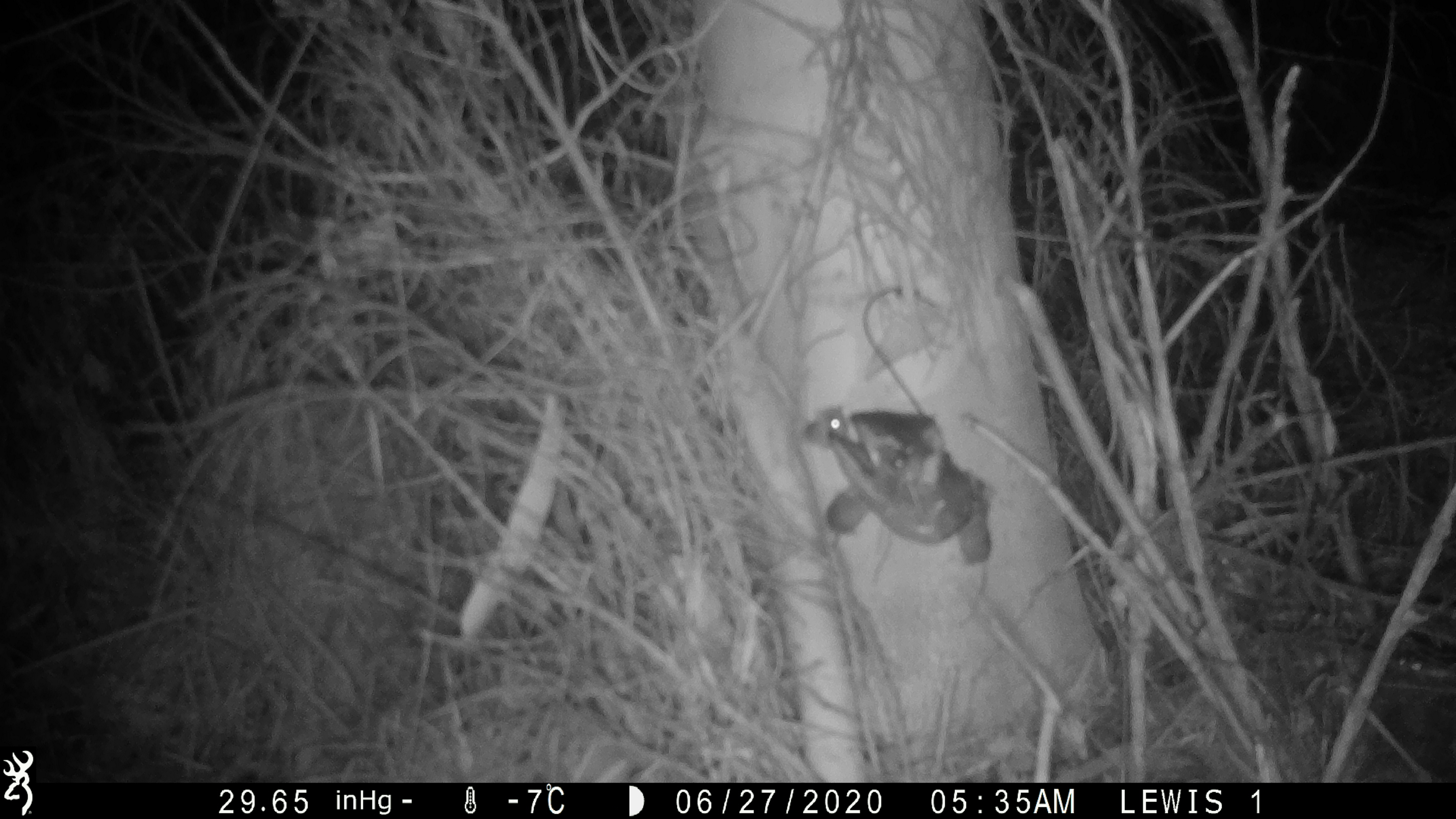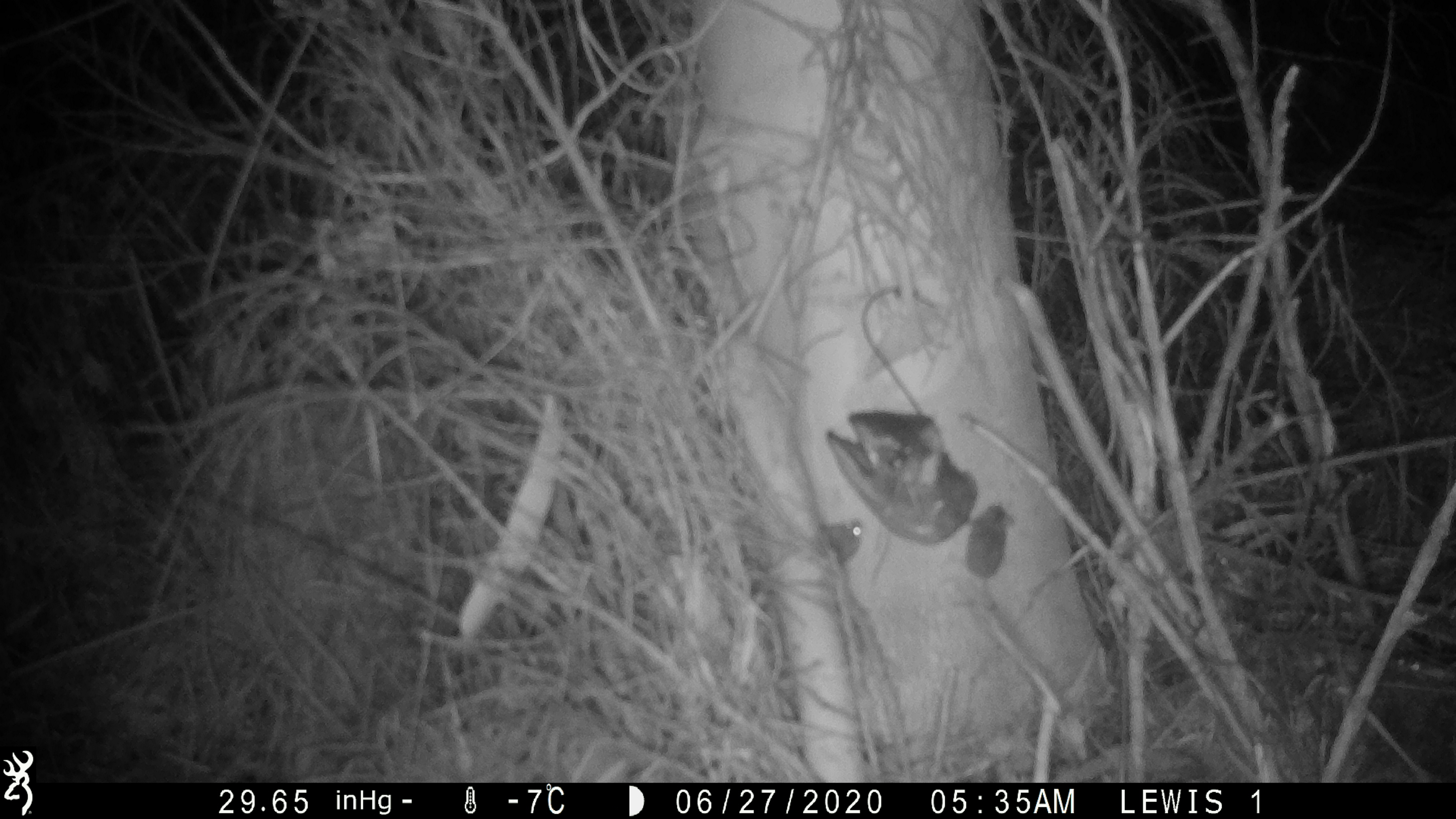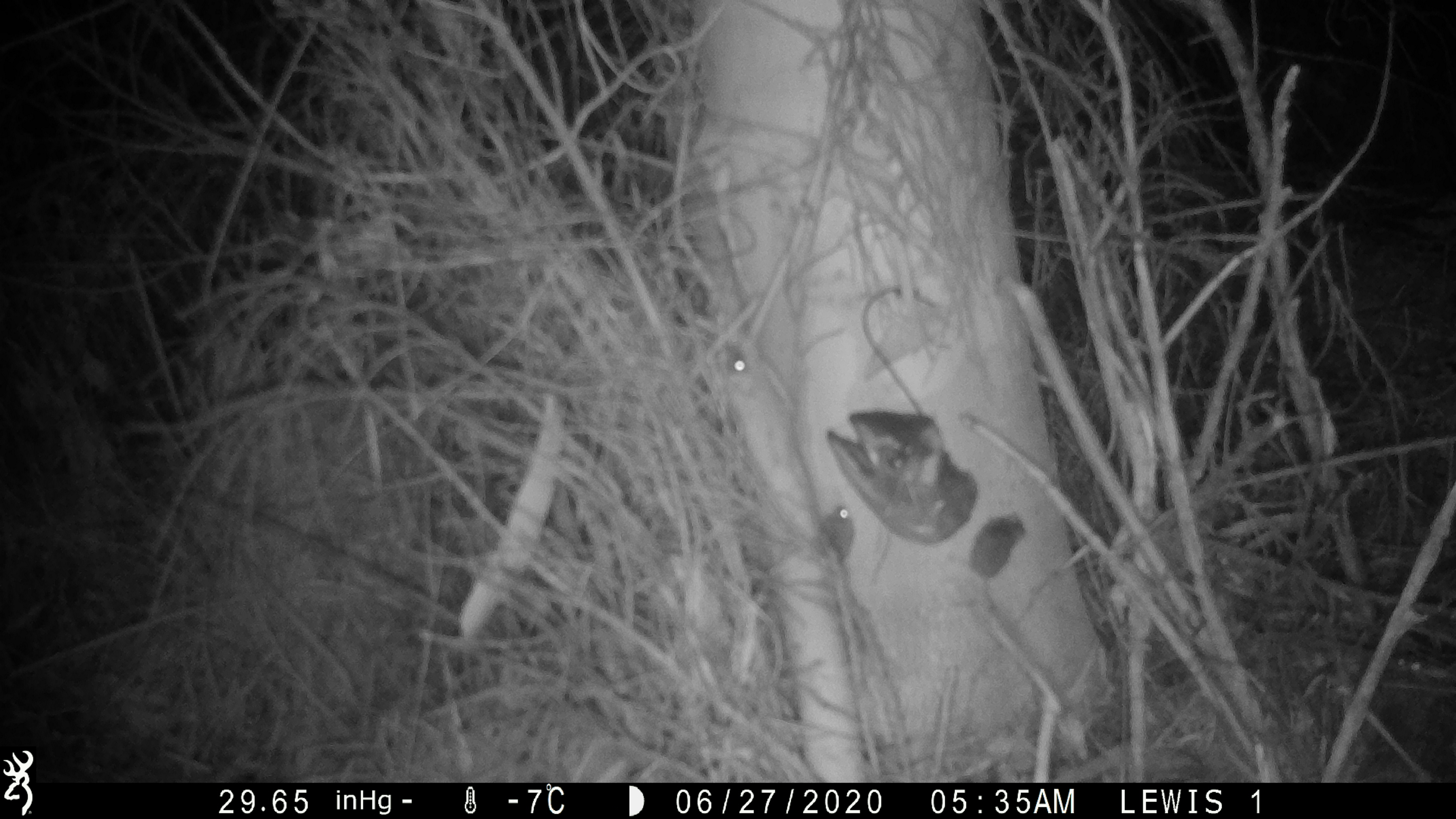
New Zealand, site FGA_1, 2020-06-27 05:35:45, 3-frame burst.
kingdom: Animalia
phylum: Chordata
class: Mammalia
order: Rodentia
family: Muridae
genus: Mus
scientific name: Mus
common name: mouse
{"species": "mouse (Mus)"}